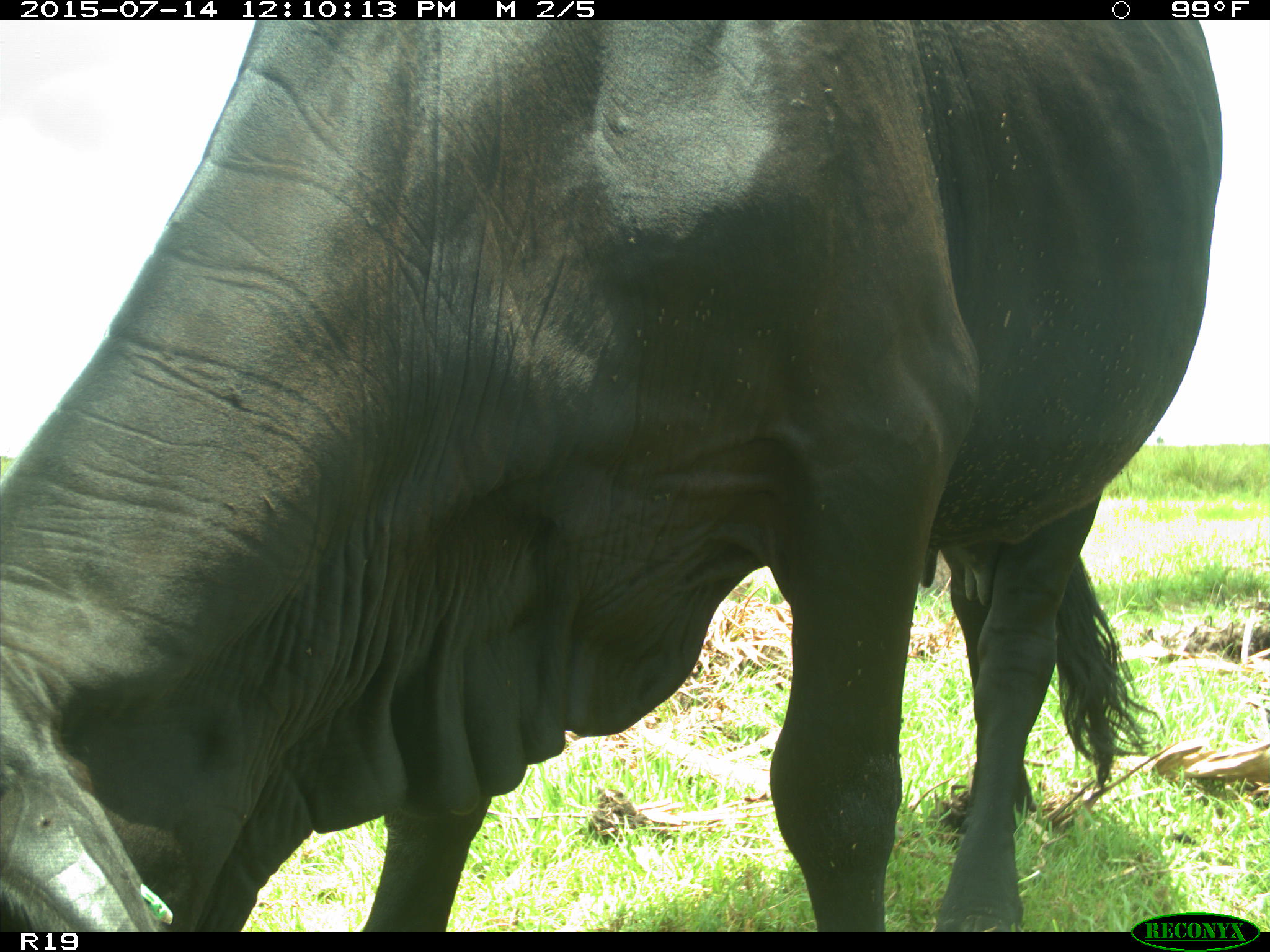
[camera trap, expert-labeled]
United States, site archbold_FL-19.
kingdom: Animalia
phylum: Chordata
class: Mammalia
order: Artiodactyla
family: Bovidae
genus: Bos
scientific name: Bos taurus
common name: domestic cow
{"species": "Bos taurus (domestic cow)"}